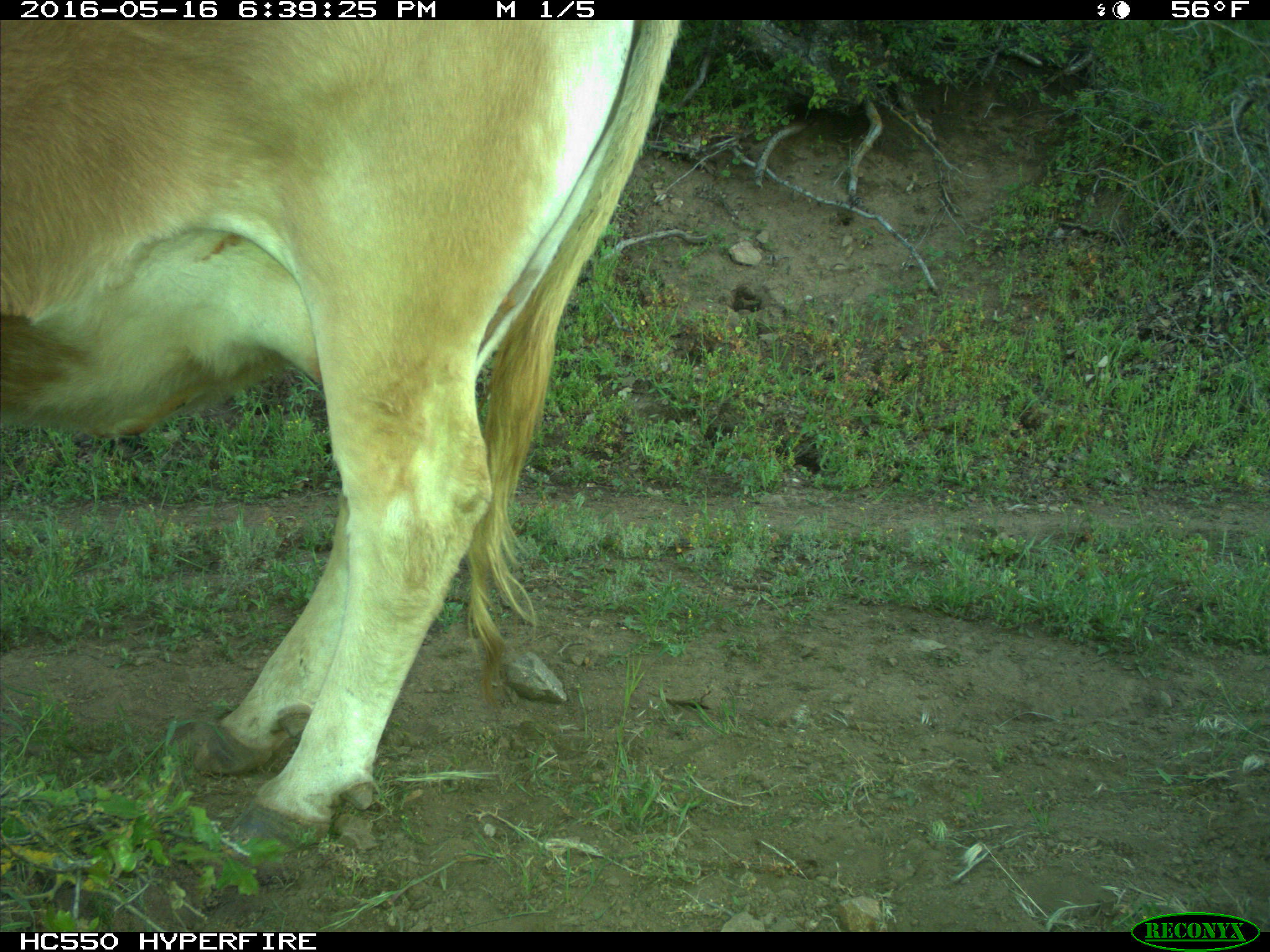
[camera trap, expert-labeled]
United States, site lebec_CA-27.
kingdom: Animalia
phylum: Chordata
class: Mammalia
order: Artiodactyla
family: Bovidae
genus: Bos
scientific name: Bos taurus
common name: domestic cow